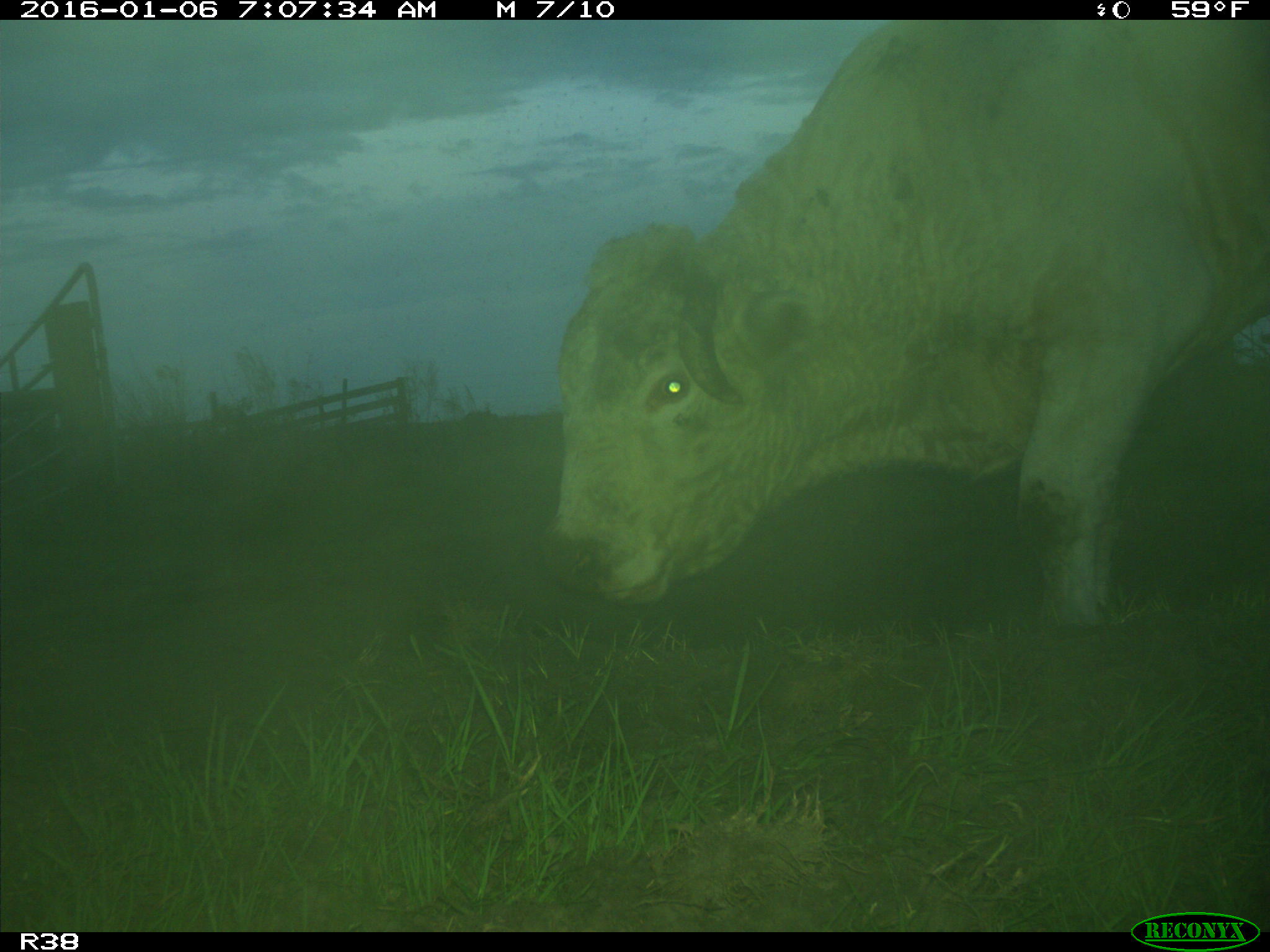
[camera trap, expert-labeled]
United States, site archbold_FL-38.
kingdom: Animalia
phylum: Chordata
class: Mammalia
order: Artiodactyla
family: Bovidae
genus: Bos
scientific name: Bos taurus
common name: domestic cow